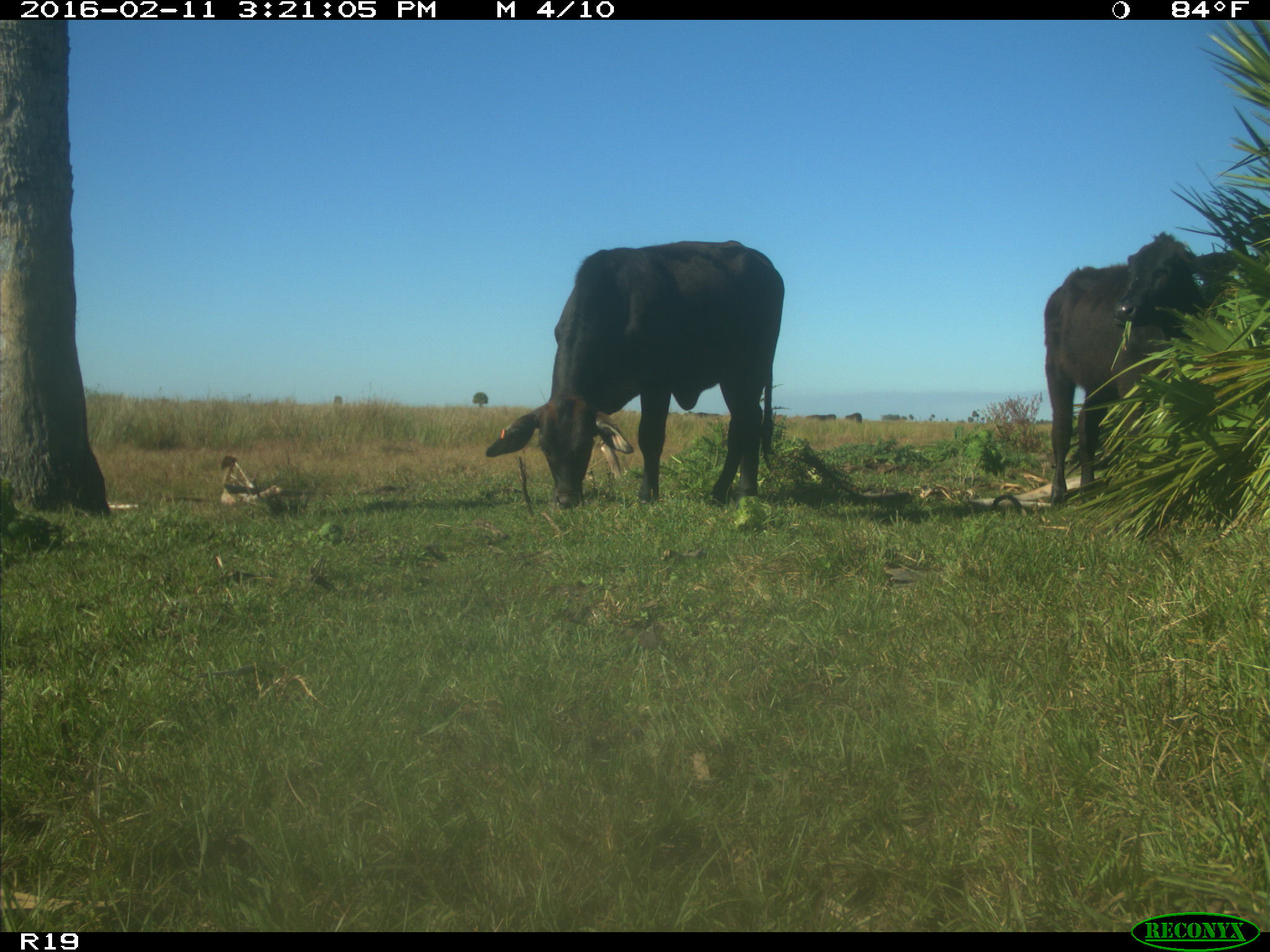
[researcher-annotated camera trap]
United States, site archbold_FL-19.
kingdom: Animalia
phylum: Chordata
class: Mammalia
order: Artiodactyla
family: Bovidae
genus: Bos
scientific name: Bos taurus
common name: domestic cow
Bos taurus (domestic cow).